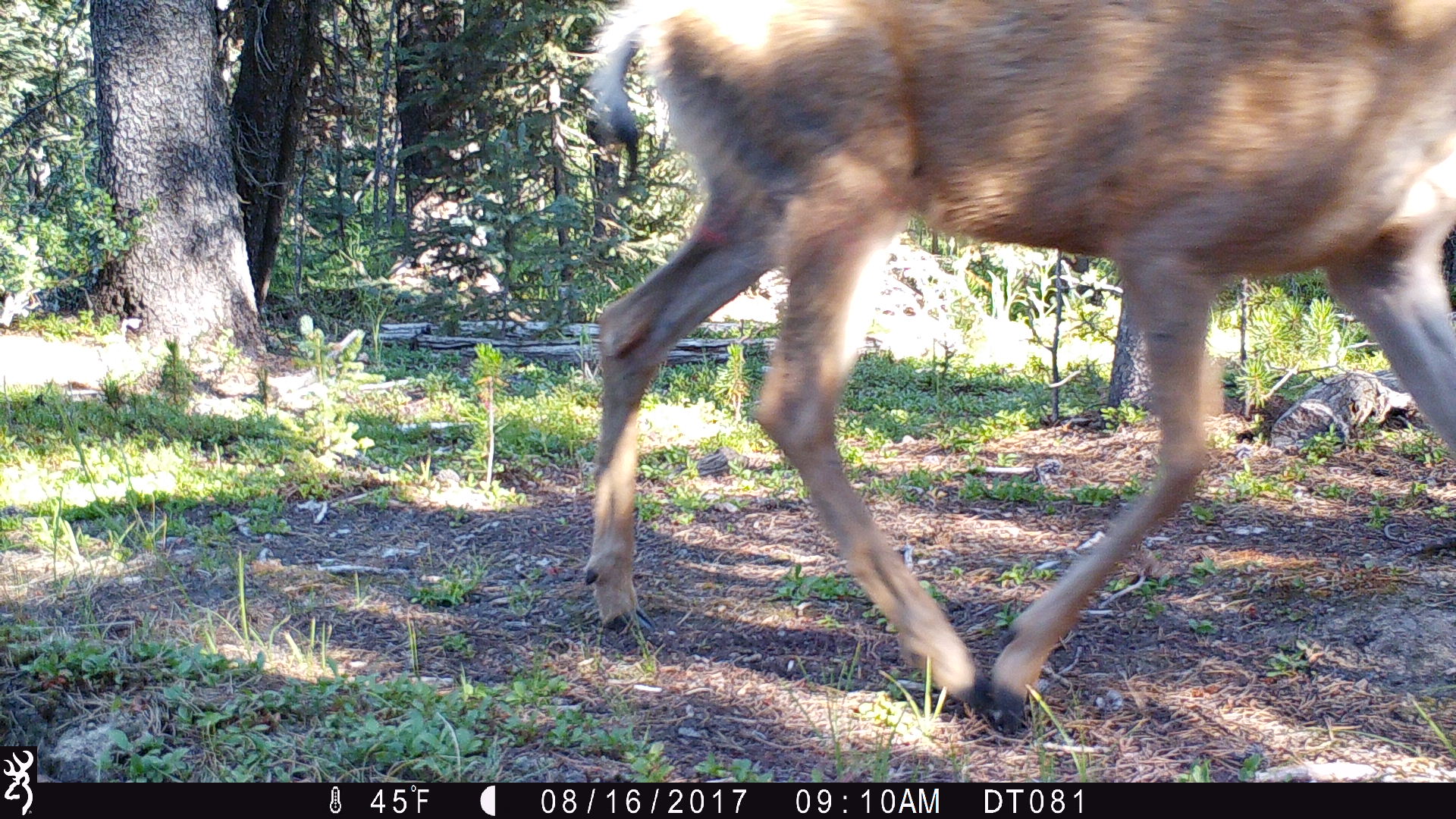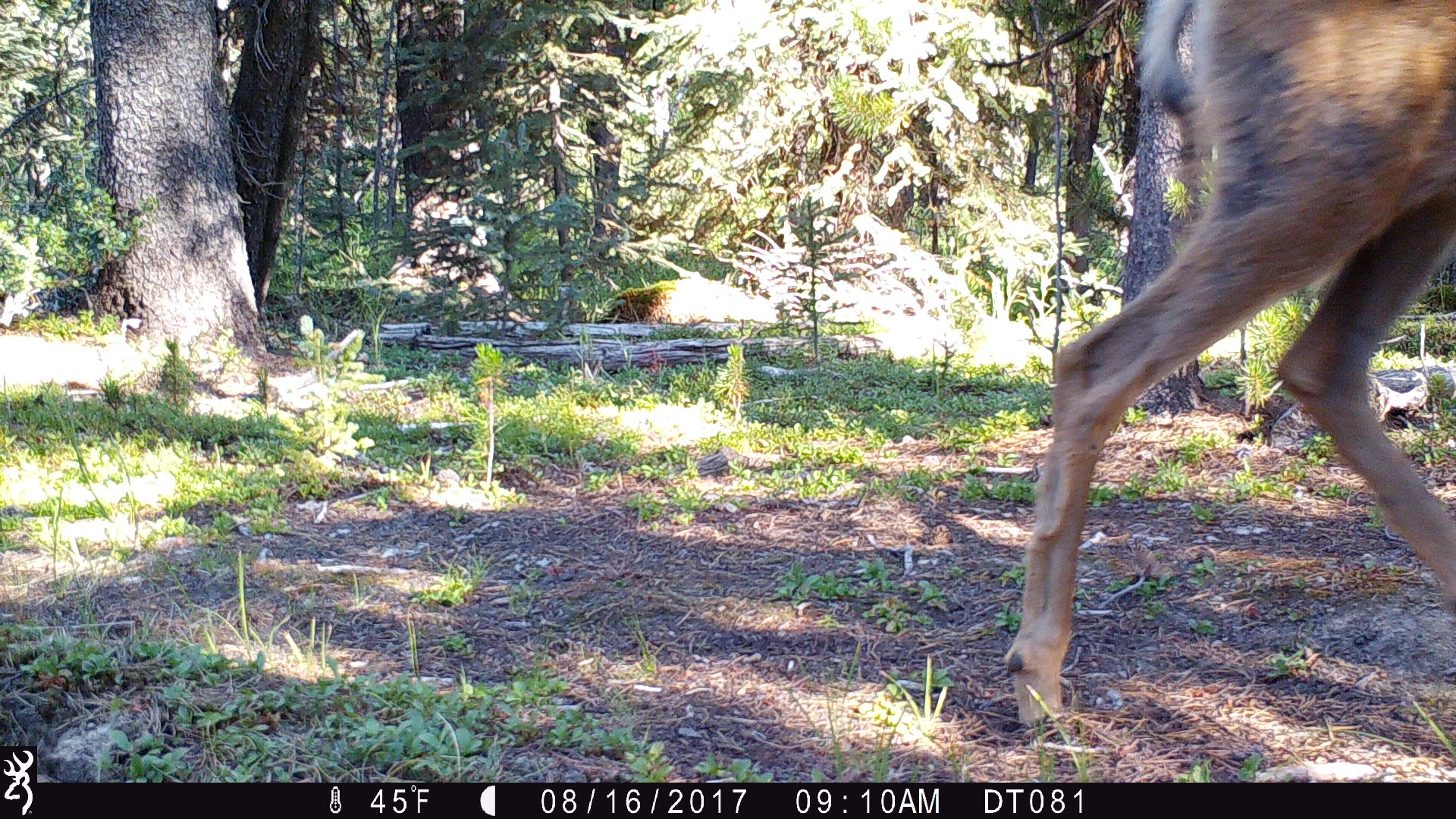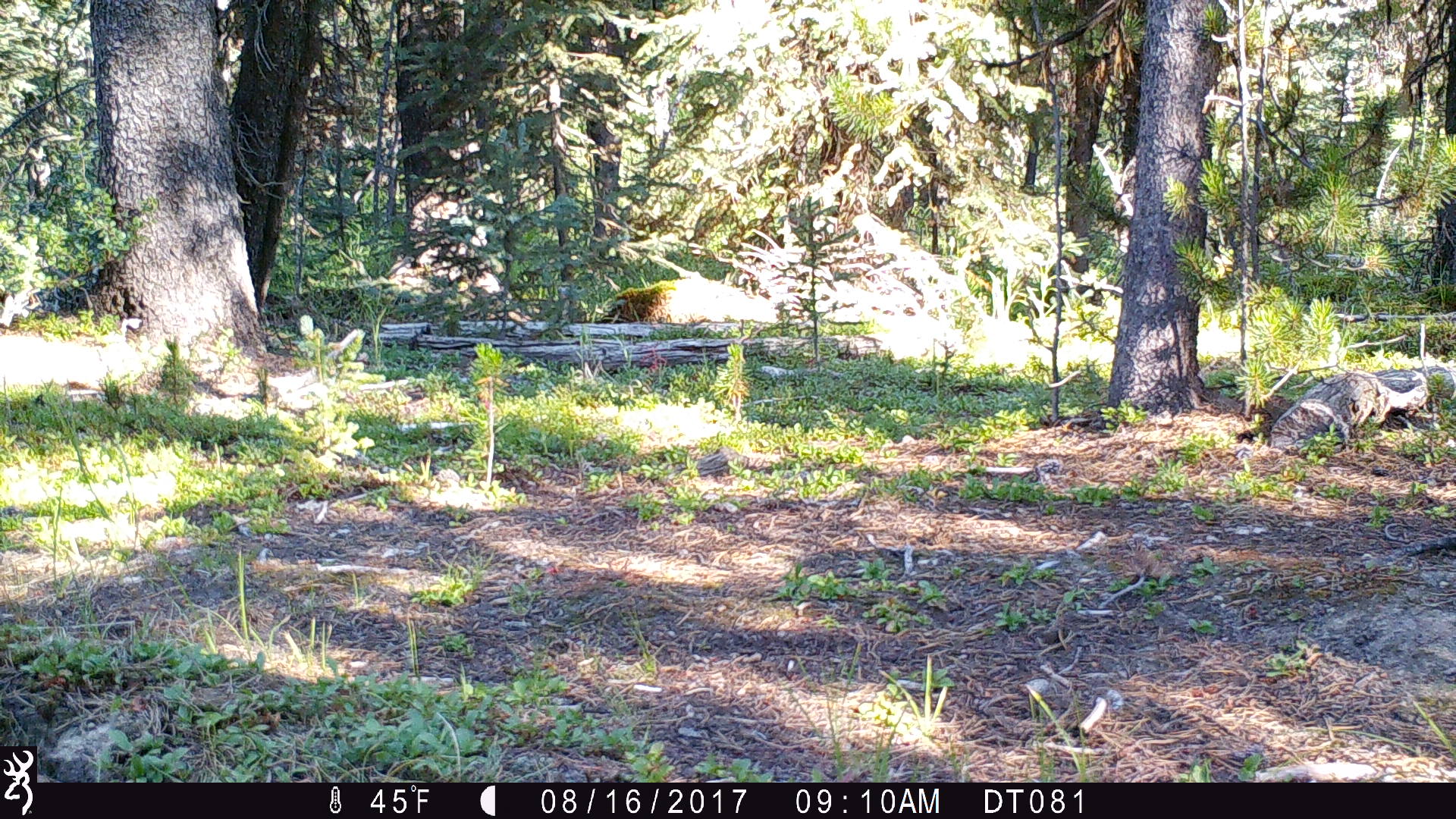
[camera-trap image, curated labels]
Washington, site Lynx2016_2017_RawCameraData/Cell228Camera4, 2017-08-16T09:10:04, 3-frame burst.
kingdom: Animalia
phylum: Chordata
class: Mammalia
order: Artiodactyla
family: Cervidae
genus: Odocoileus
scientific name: Odocoileus hemionus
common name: mule deer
Odocoileus hemionus (mule deer). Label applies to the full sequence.